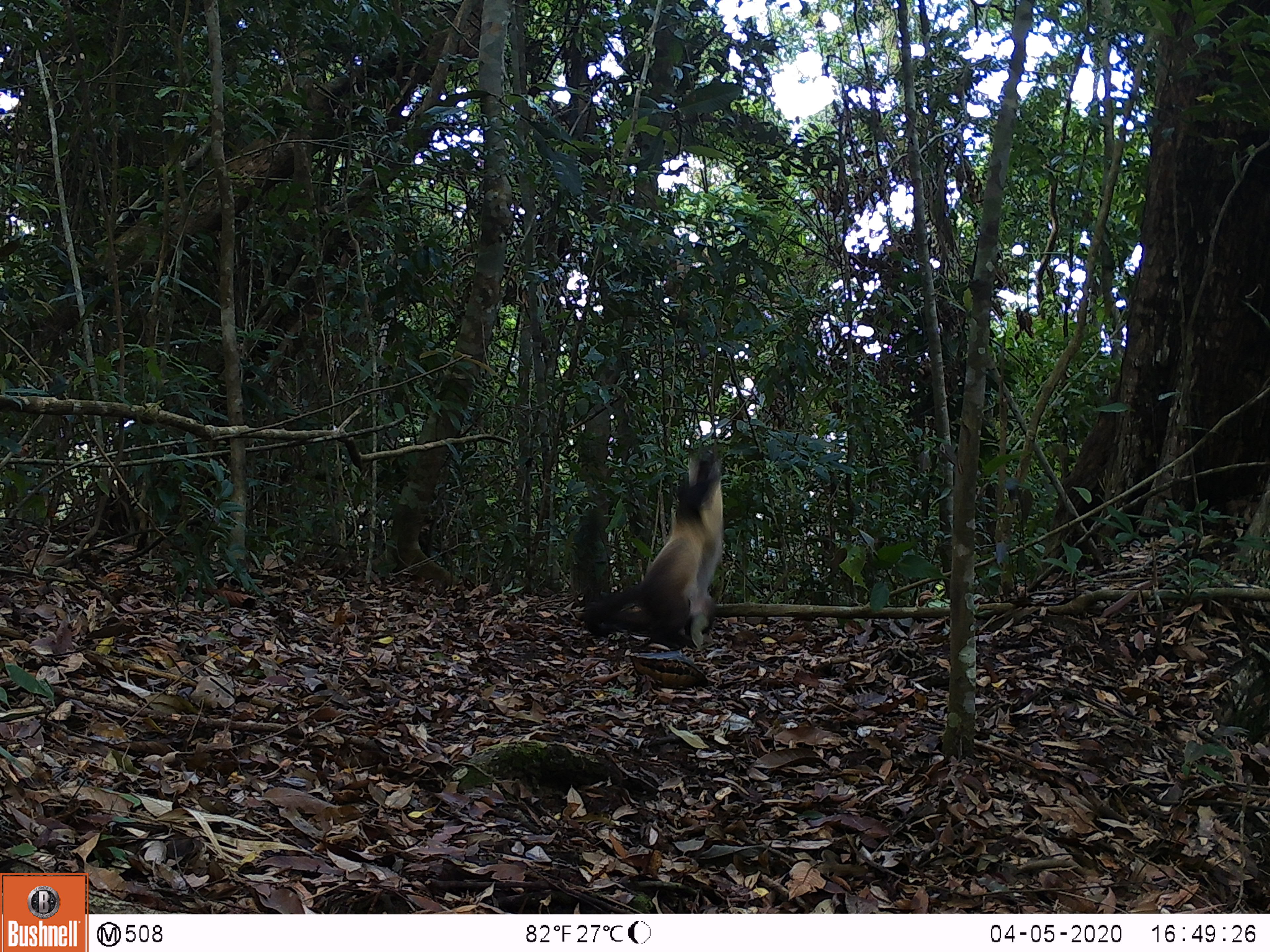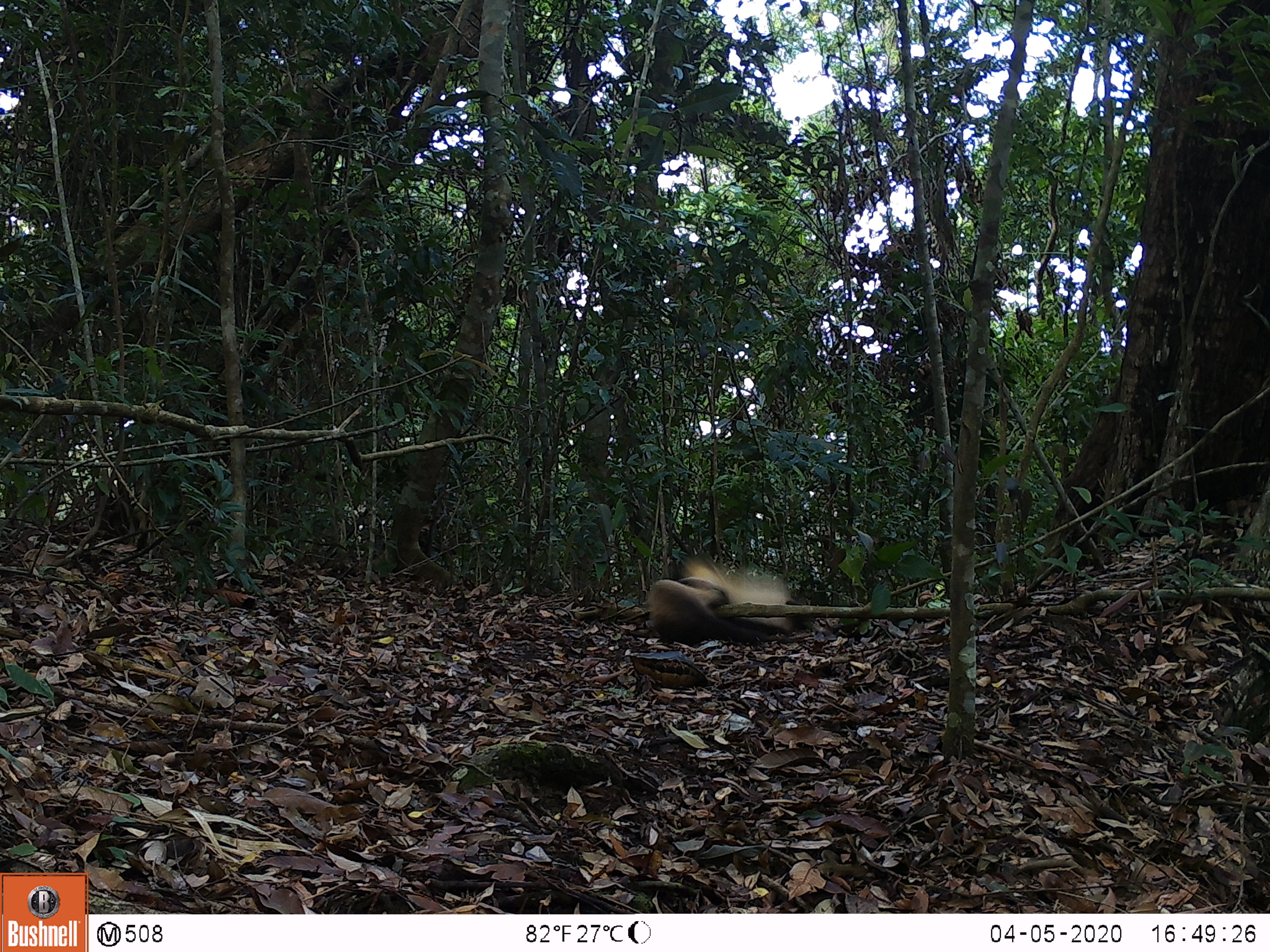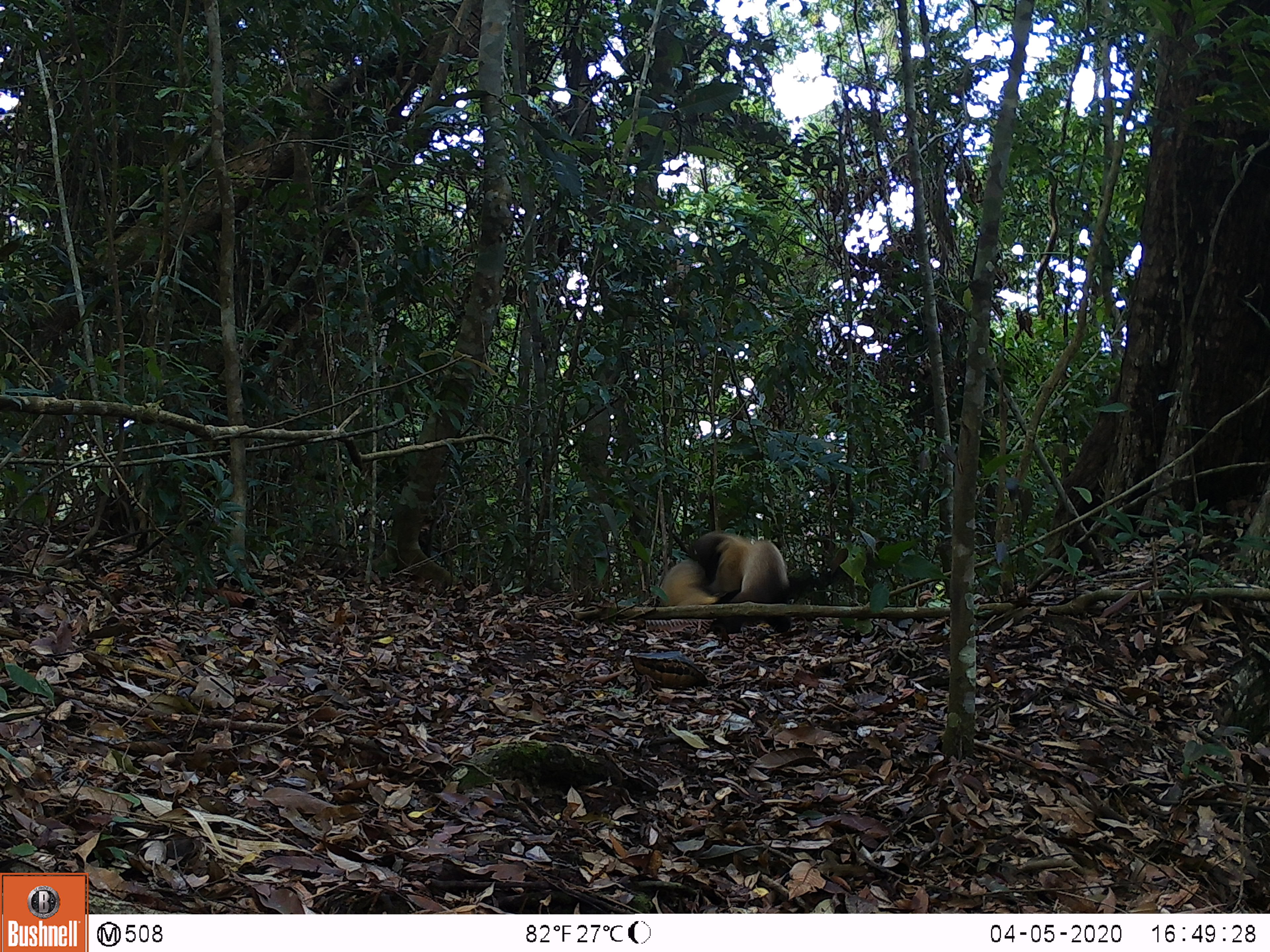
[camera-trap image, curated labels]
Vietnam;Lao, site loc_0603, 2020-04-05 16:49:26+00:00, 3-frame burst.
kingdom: Animalia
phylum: Chordata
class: Mammalia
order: Carnivora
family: Mustelidae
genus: Martes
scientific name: Martes flavigula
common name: yellow-throated marten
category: yellow throated marten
Yellow throated marten (yellow-throated marten) (Martes flavigula). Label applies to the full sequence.